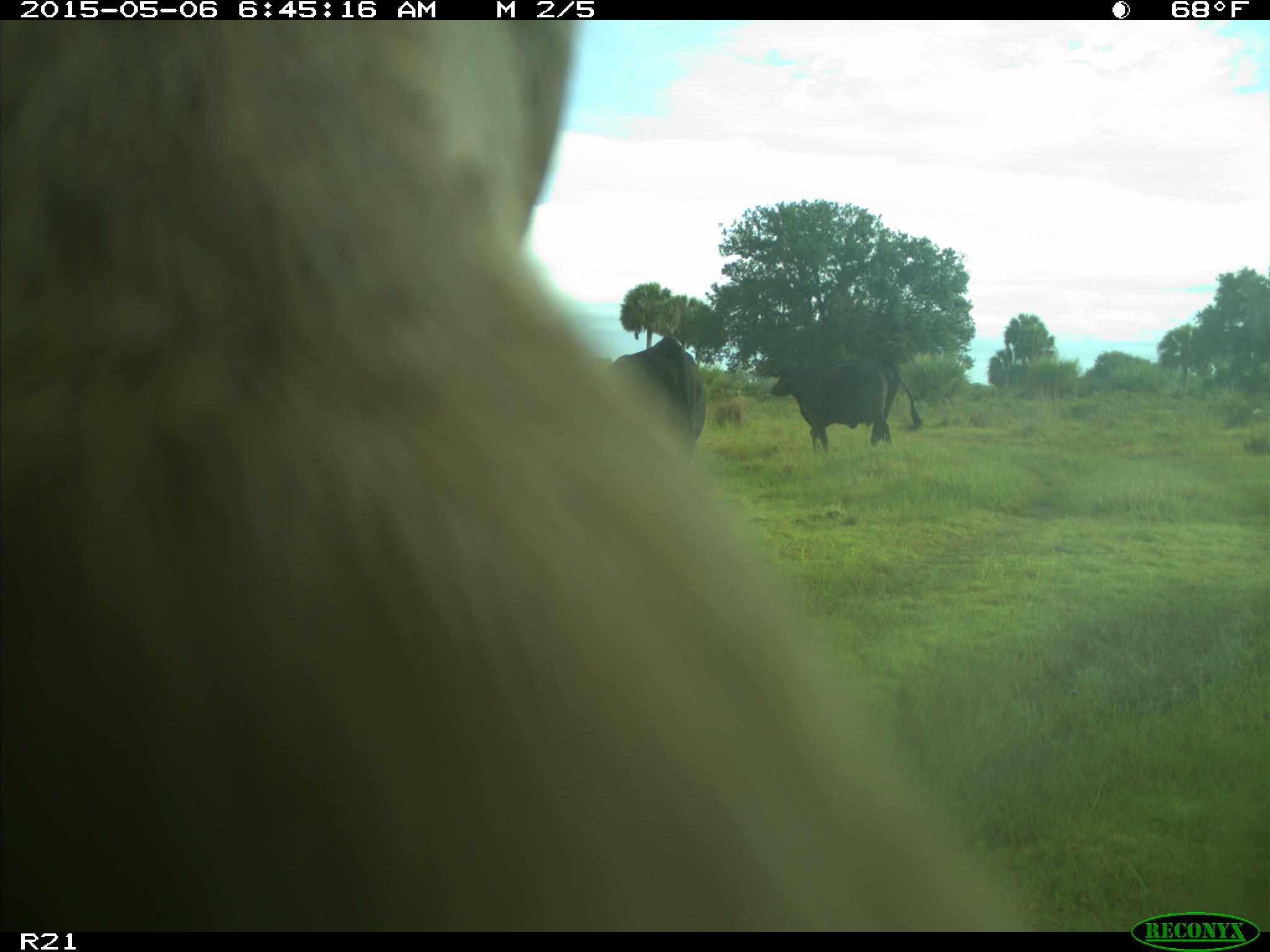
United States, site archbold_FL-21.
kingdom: Animalia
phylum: Chordata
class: Mammalia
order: Artiodactyla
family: Bovidae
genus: Bos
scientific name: Bos taurus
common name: domestic cow